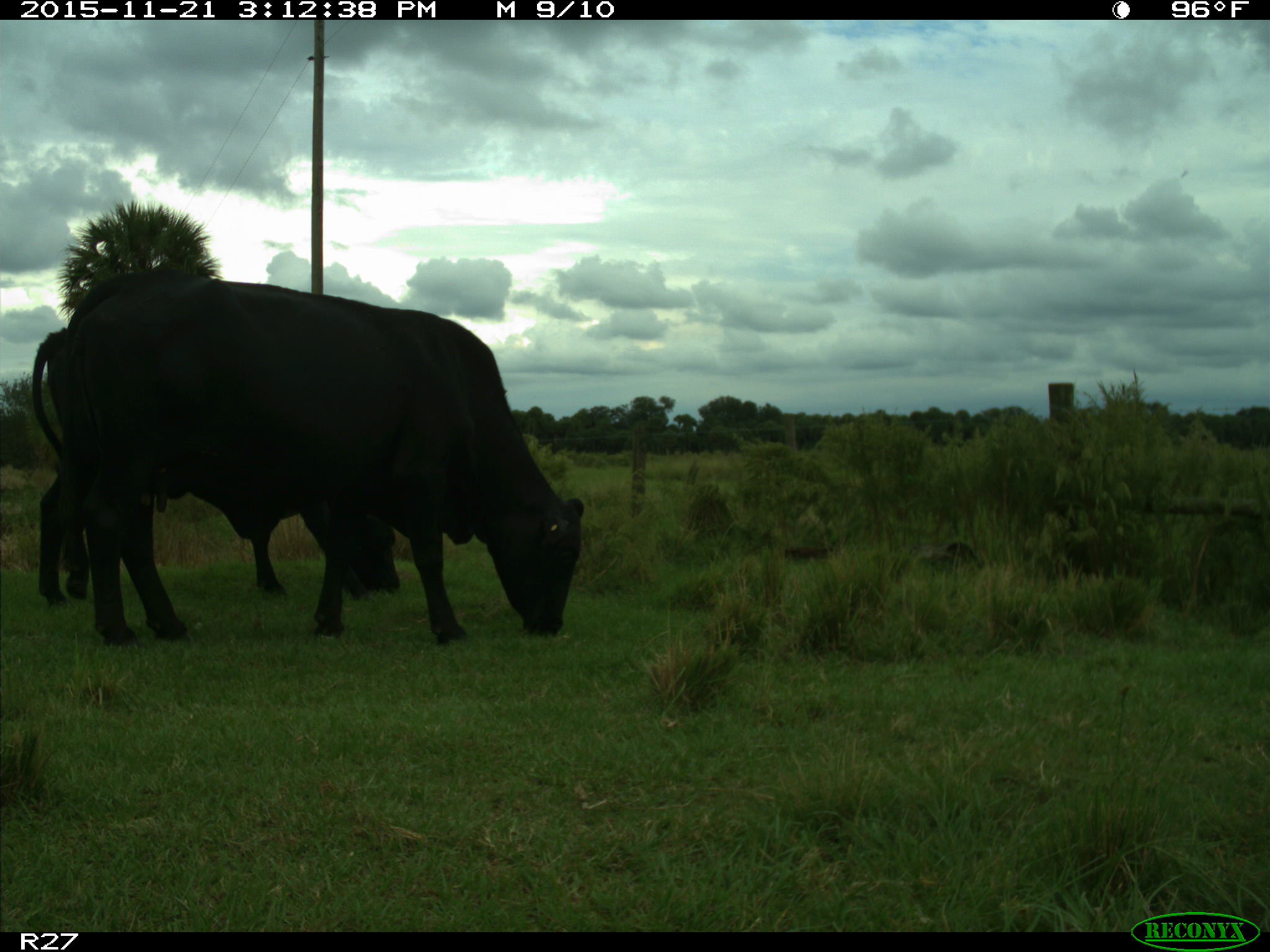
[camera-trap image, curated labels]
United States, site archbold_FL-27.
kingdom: Animalia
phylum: Chordata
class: Mammalia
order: Artiodactyla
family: Bovidae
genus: Bos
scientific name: Bos taurus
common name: domestic cow